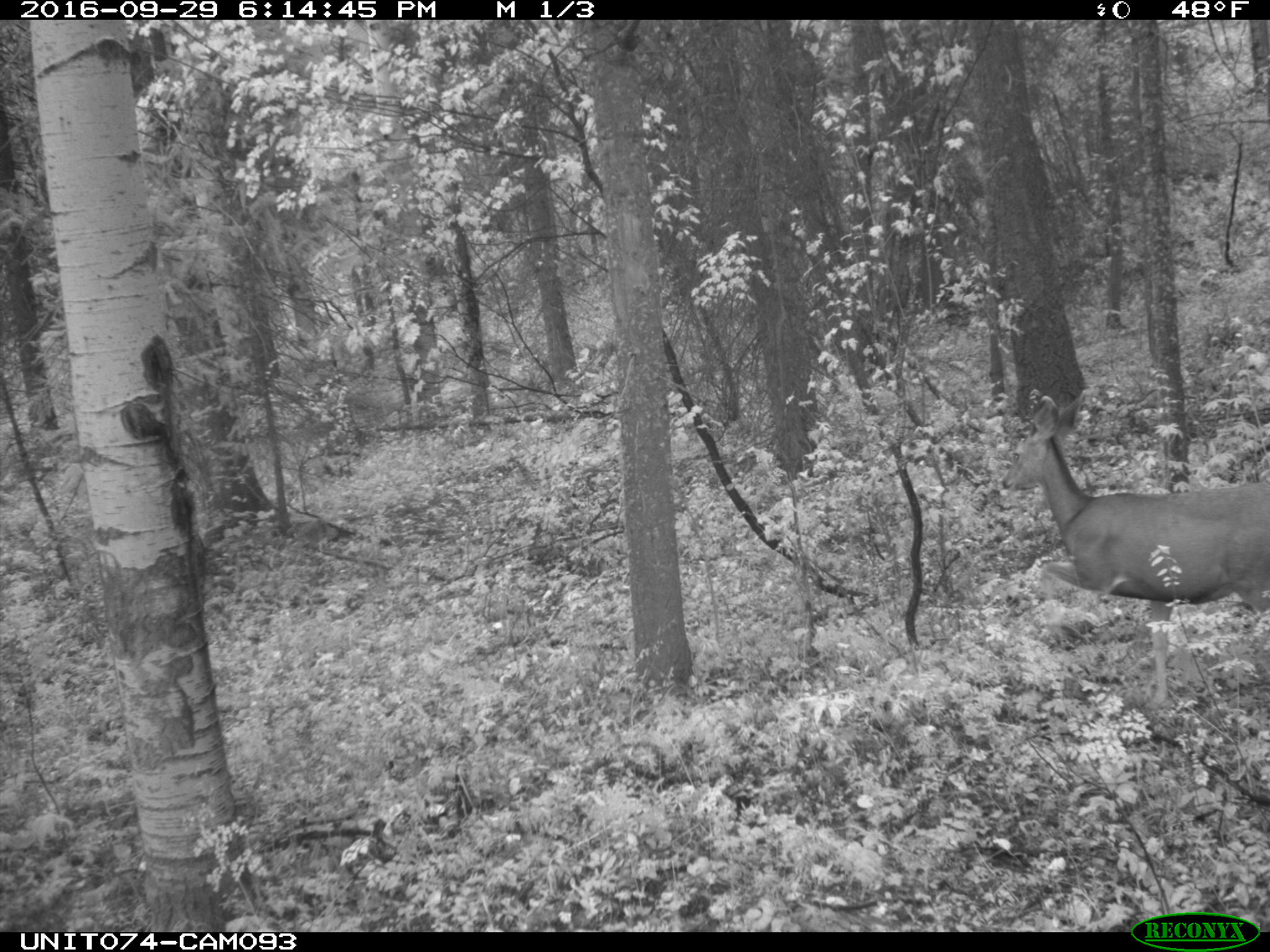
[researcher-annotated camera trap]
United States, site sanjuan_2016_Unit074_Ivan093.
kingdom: Animalia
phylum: Chordata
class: Mammalia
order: Artiodactyla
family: Cervidae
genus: Odocoileus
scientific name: Odocoileus hemionus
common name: mule deer